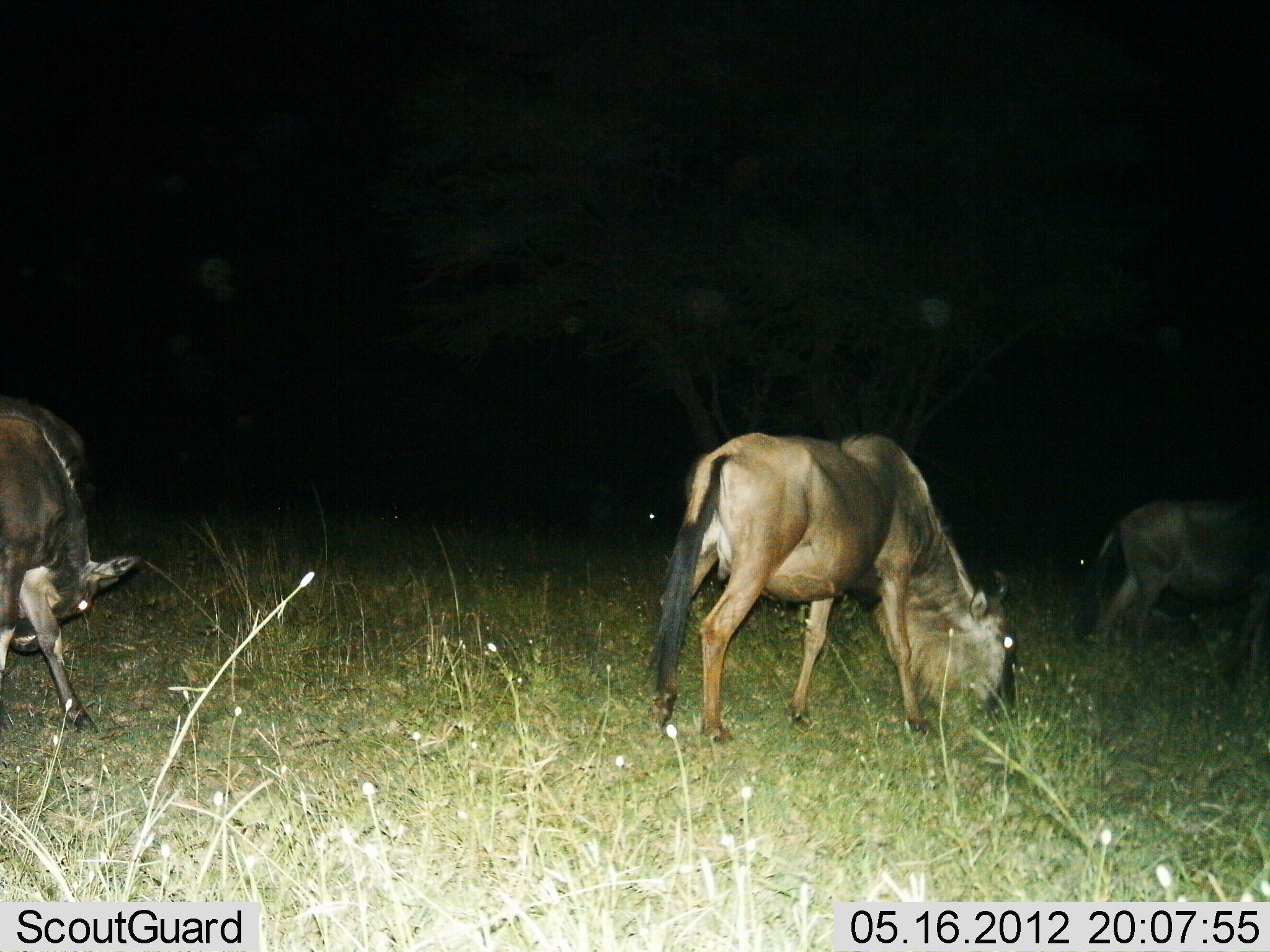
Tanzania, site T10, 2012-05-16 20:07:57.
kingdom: Animalia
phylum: Chordata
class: Mammalia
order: Artiodactyla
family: Bovidae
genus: Connochaetes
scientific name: Connochaetes taurinus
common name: blue wildebeest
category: wildebeest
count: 3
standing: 20%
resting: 0%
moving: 20%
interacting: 0%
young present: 0%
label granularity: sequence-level